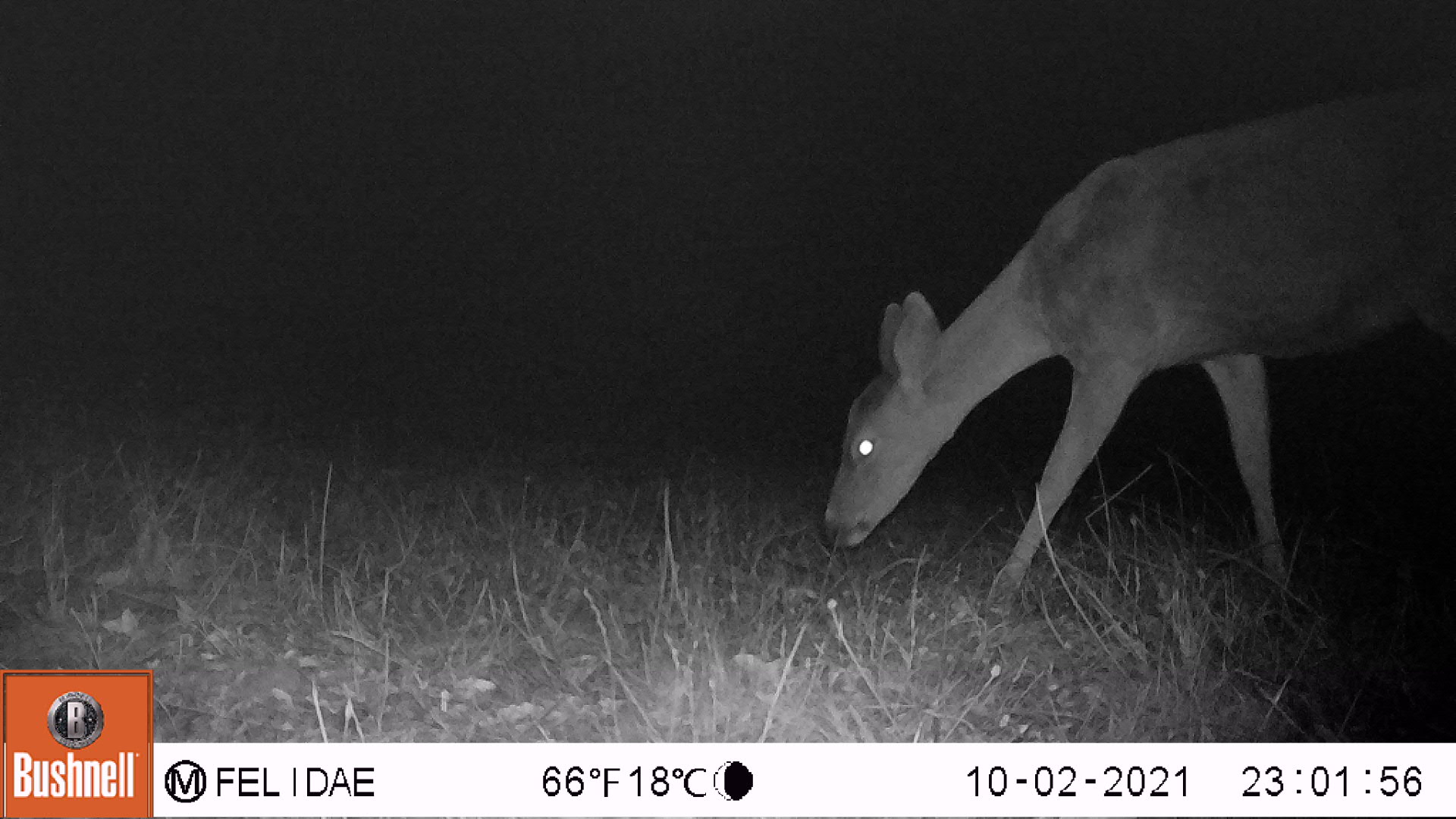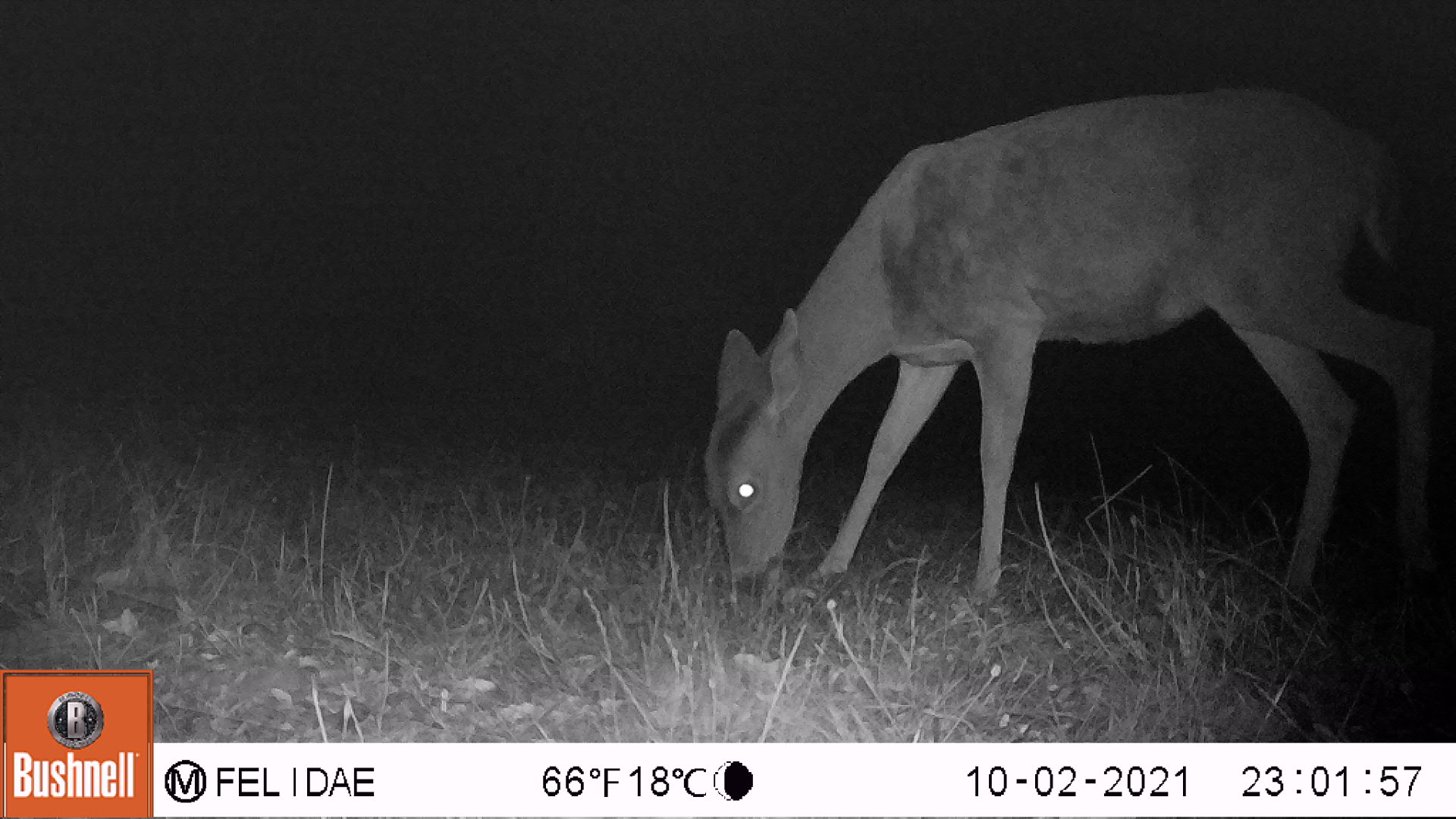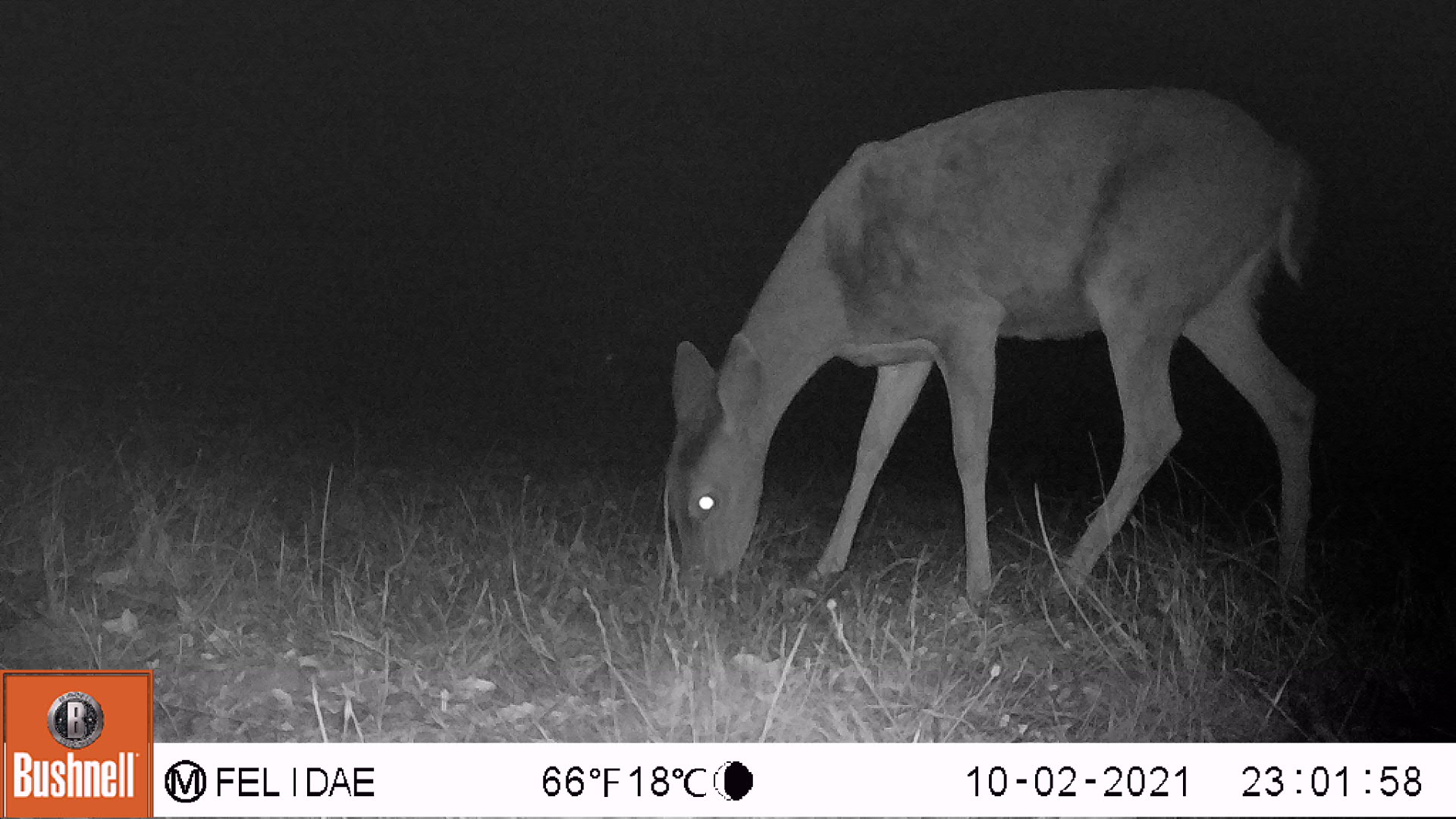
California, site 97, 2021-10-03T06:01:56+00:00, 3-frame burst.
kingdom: Animalia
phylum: Chordata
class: Mammalia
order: Artiodactyla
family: Cervidae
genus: Odocoileus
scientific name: Odocoileus hemionus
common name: mule deer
Mule deer (Odocoileus hemionus).